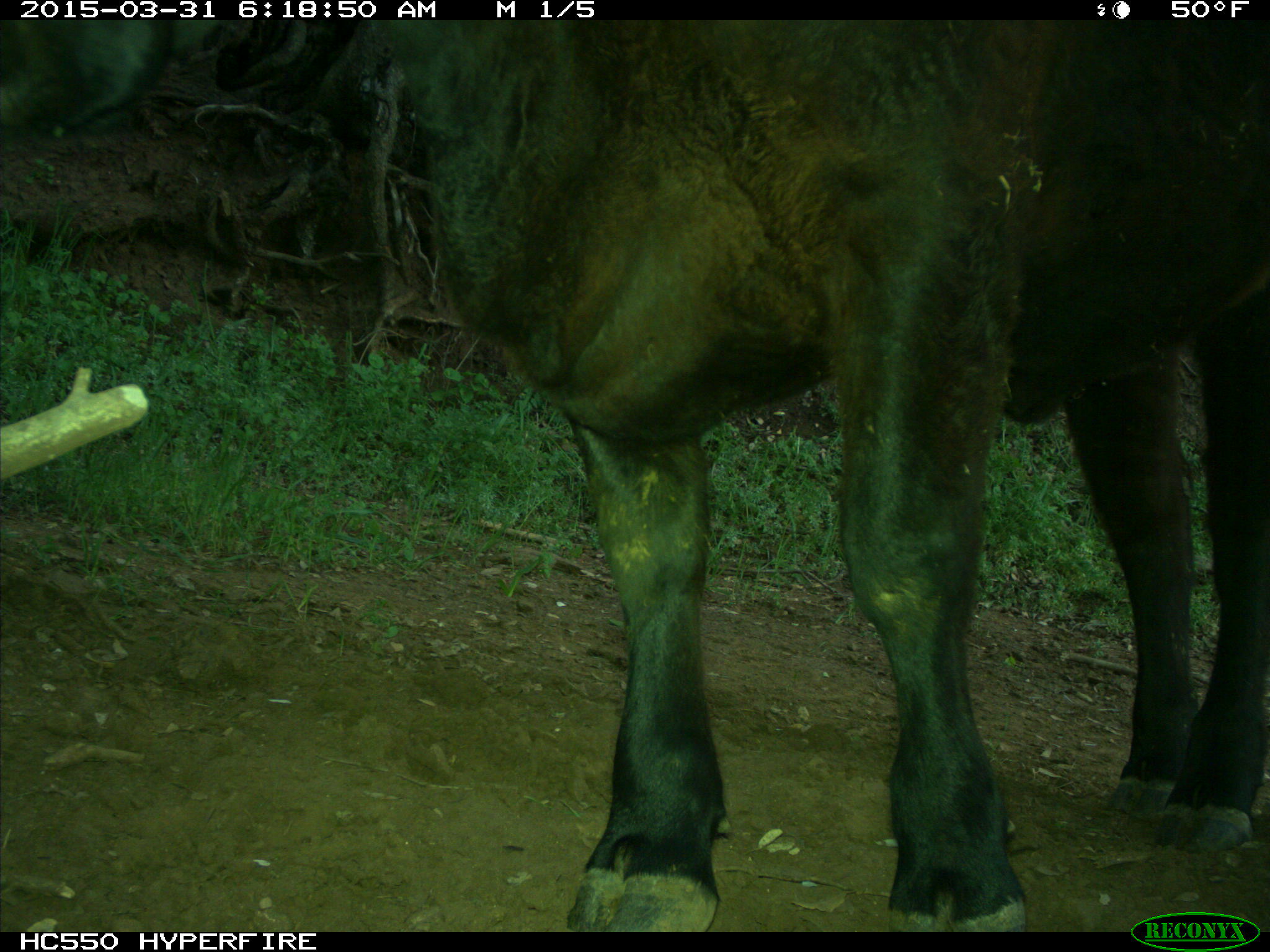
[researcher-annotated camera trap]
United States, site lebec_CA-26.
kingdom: Animalia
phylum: Chordata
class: Mammalia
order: Artiodactyla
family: Bovidae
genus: Bos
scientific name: Bos taurus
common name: domestic cow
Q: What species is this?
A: Bos taurus (domestic cow).